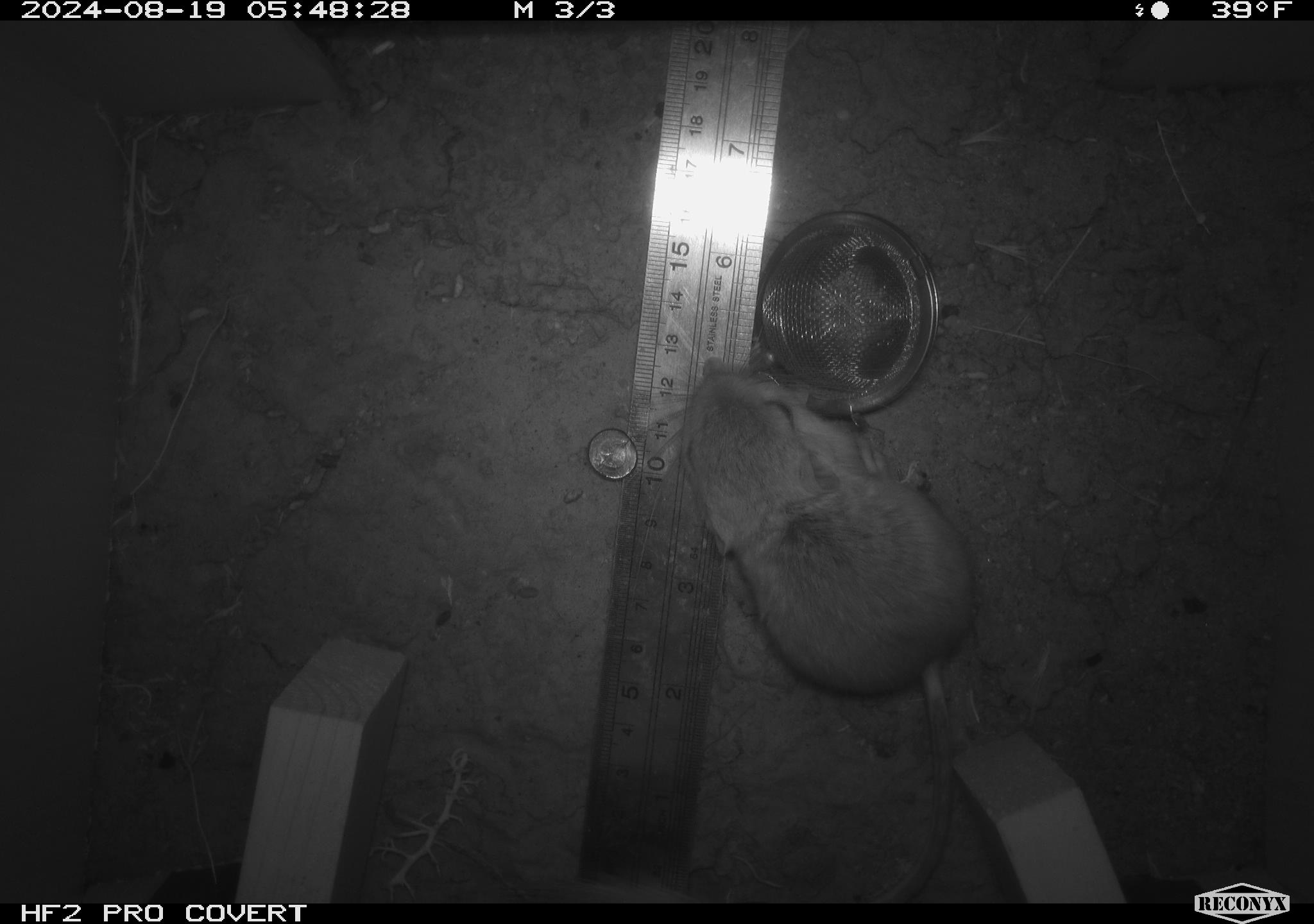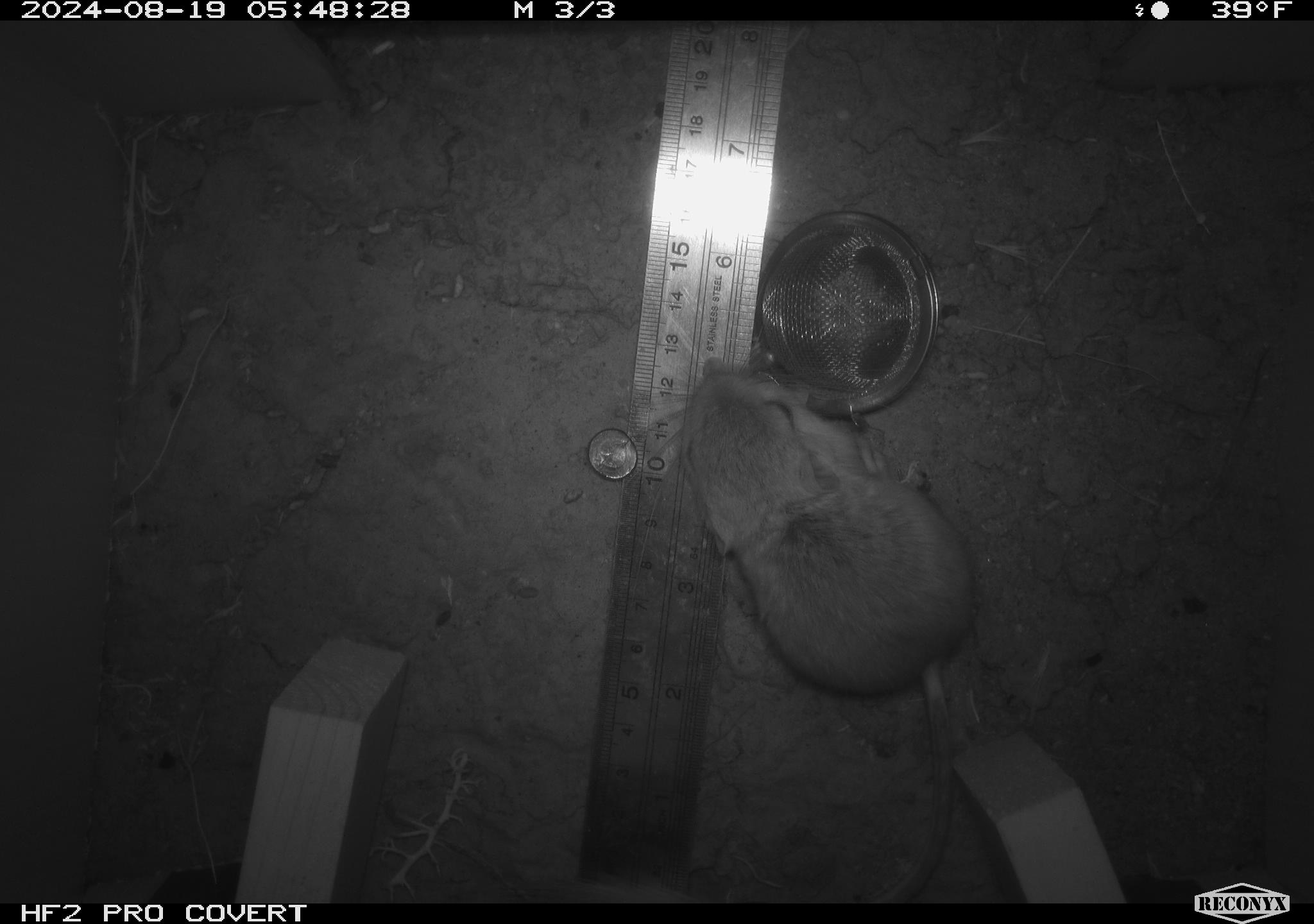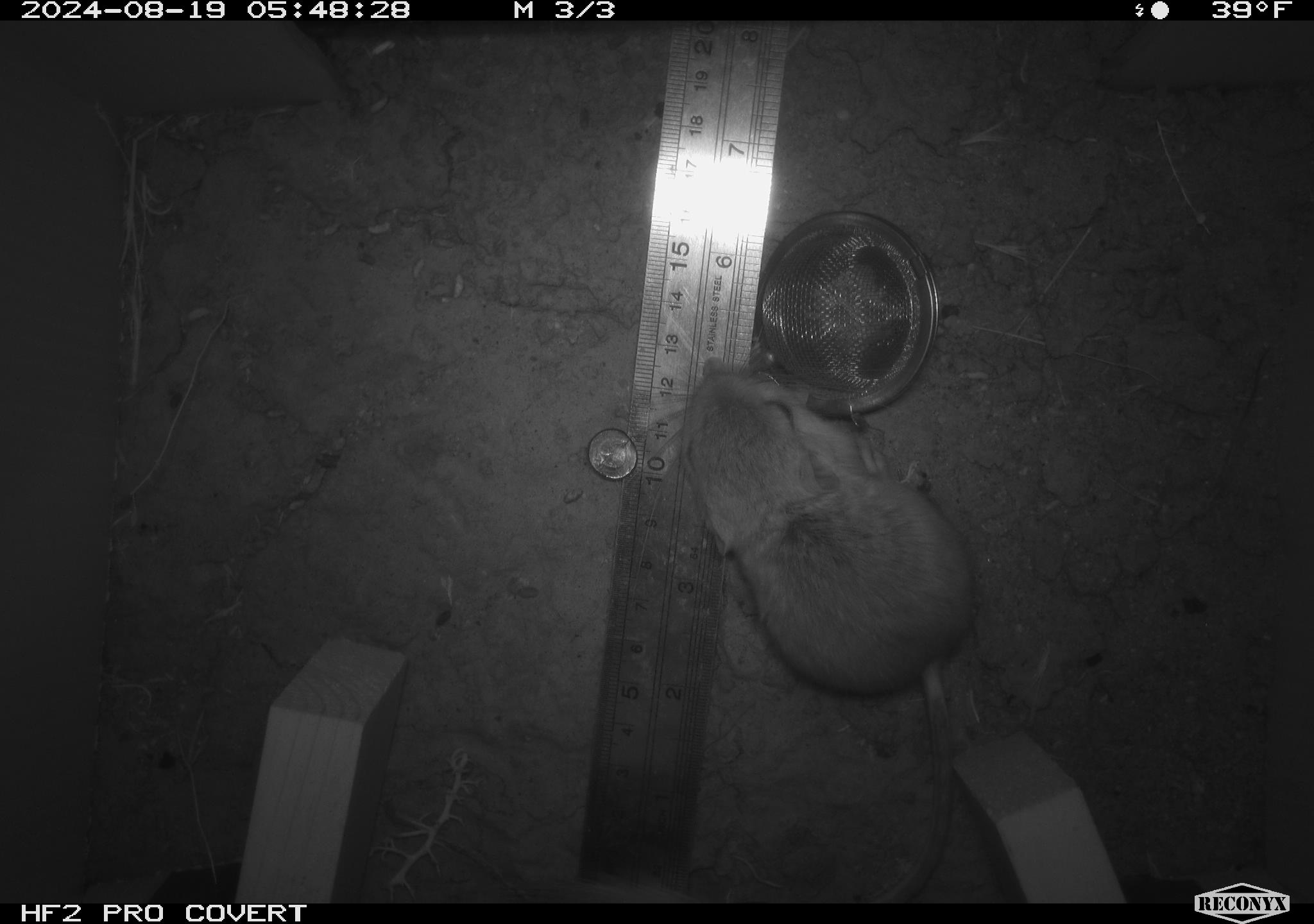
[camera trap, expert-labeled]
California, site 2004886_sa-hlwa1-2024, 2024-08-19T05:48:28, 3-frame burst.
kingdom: Animalia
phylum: Chordata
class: Mammalia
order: Rodentia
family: Heteromyidae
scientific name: Heteromyidae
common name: kangaroo rats and pocket mice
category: heteromyidae family